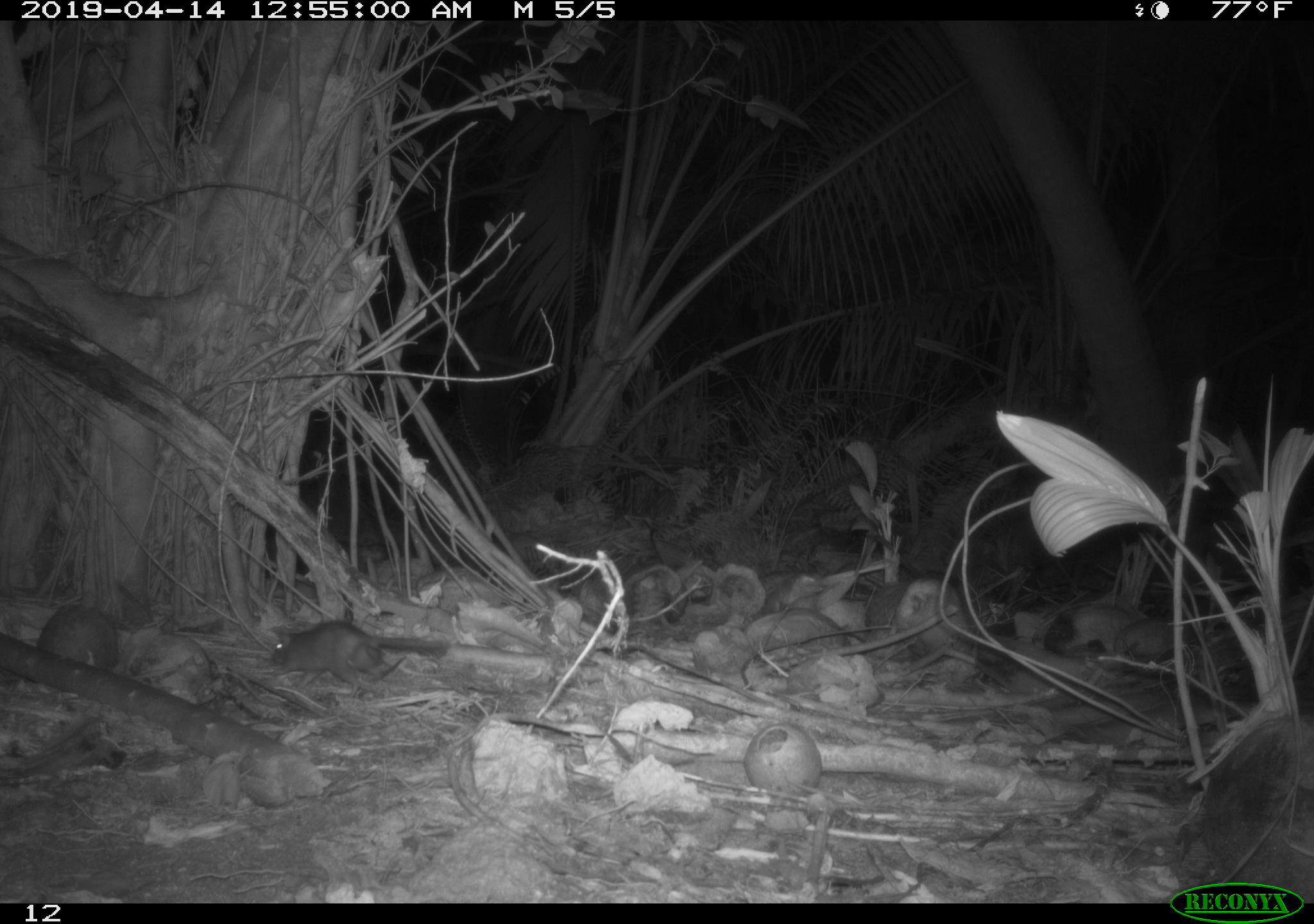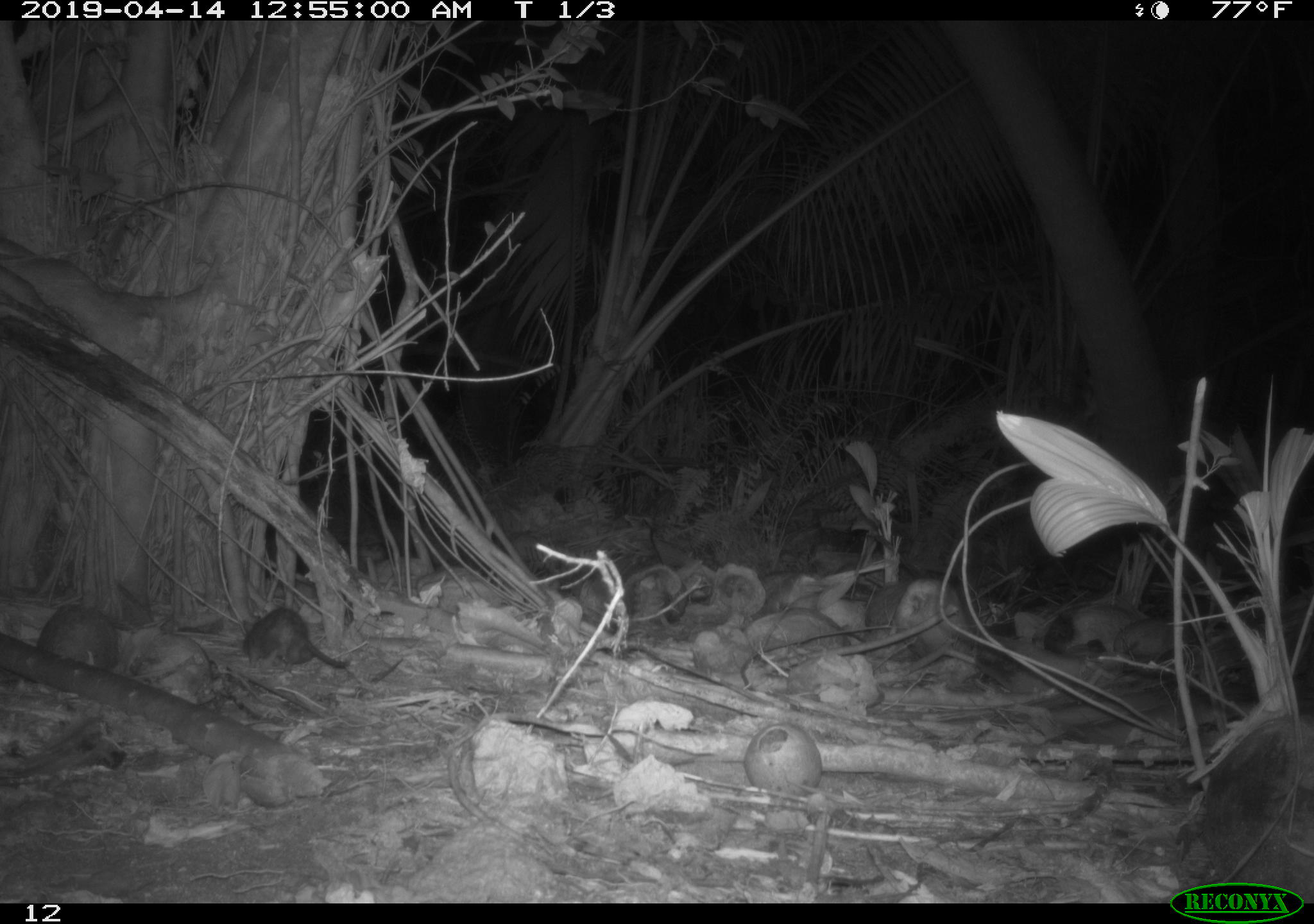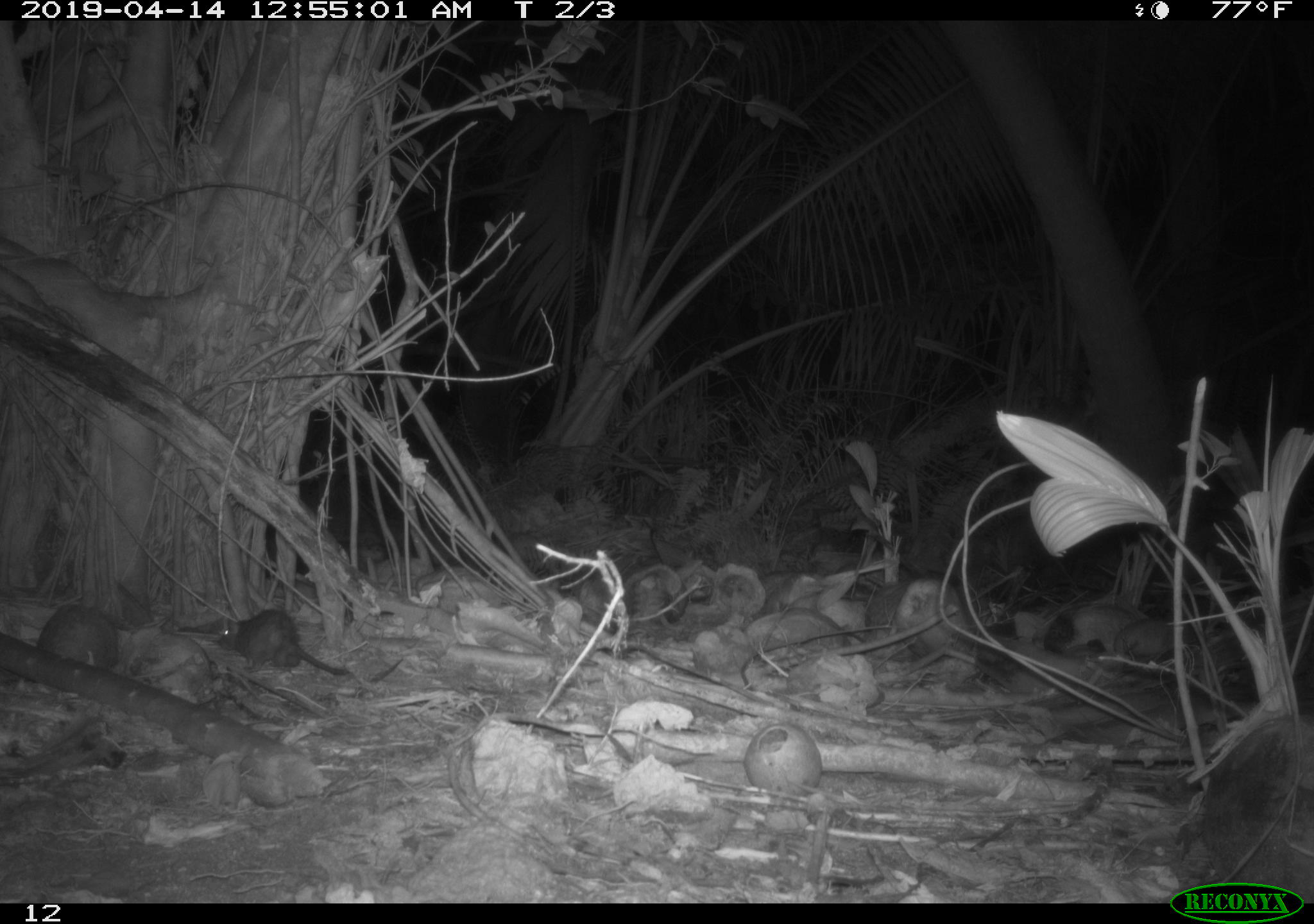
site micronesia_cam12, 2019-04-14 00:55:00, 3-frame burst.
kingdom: Animalia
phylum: Chordata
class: Mammalia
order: Rodentia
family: Muridae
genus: Rattus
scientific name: Rattus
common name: rat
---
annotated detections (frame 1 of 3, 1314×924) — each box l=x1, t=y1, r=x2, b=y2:
rat: l=261, t=619, r=447, b=696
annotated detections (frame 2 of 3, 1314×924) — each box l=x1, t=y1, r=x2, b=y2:
rat: l=239, t=606, r=355, b=673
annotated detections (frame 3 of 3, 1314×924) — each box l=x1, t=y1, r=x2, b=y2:
rat: l=214, t=608, r=359, b=680